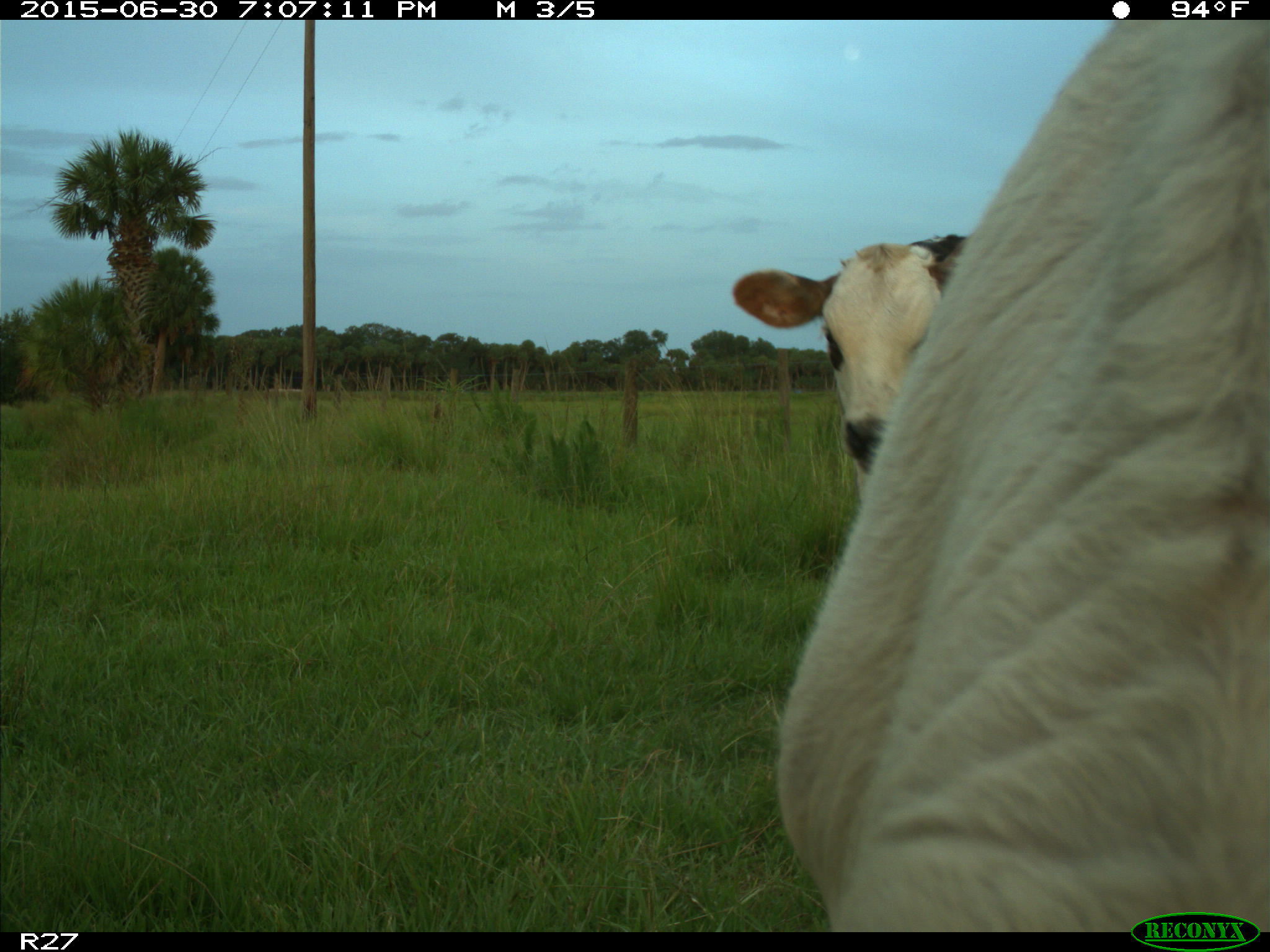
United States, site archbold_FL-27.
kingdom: Animalia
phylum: Chordata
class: Mammalia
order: Artiodactyla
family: Bovidae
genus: Bos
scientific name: Bos taurus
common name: domestic cow